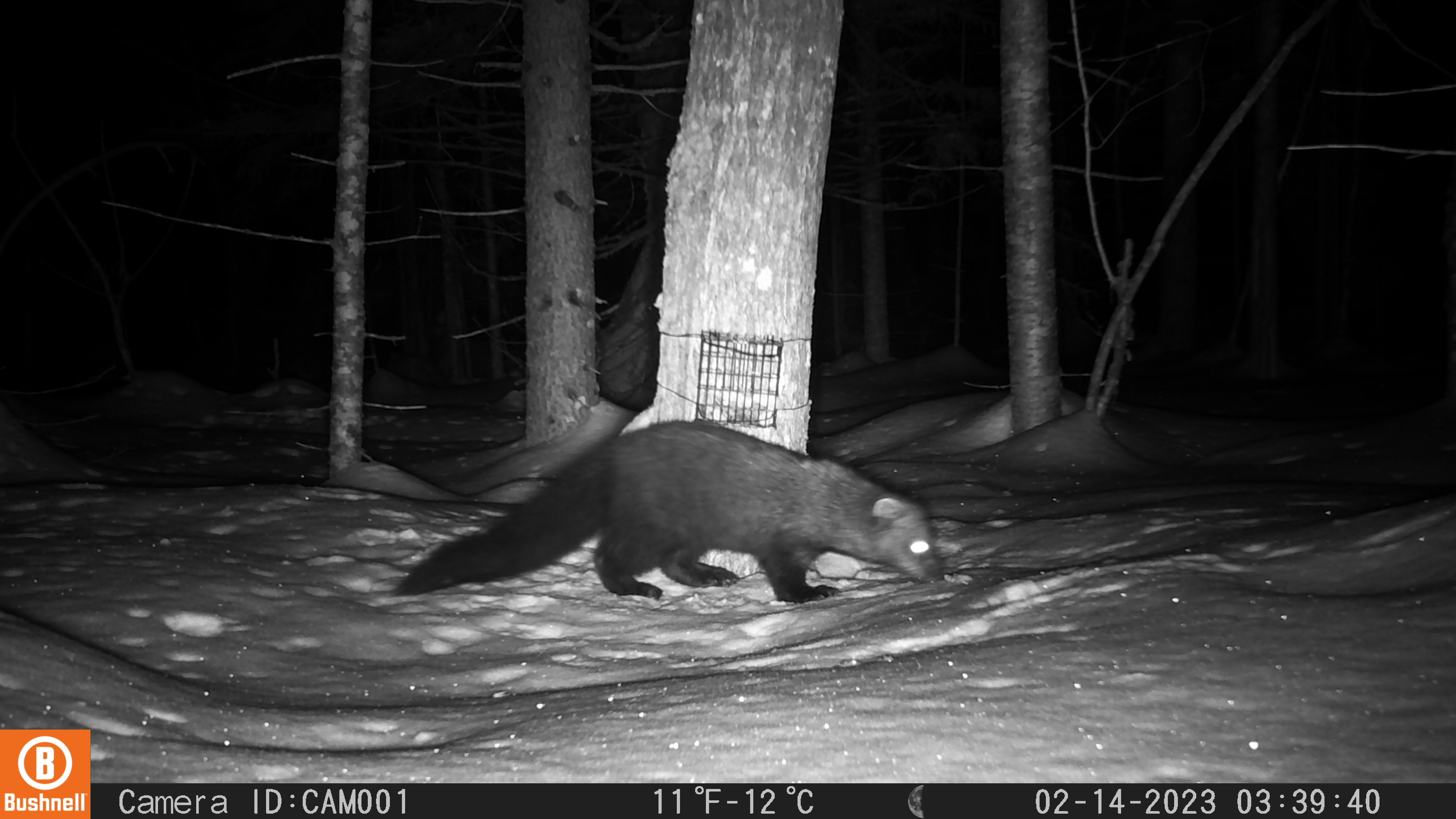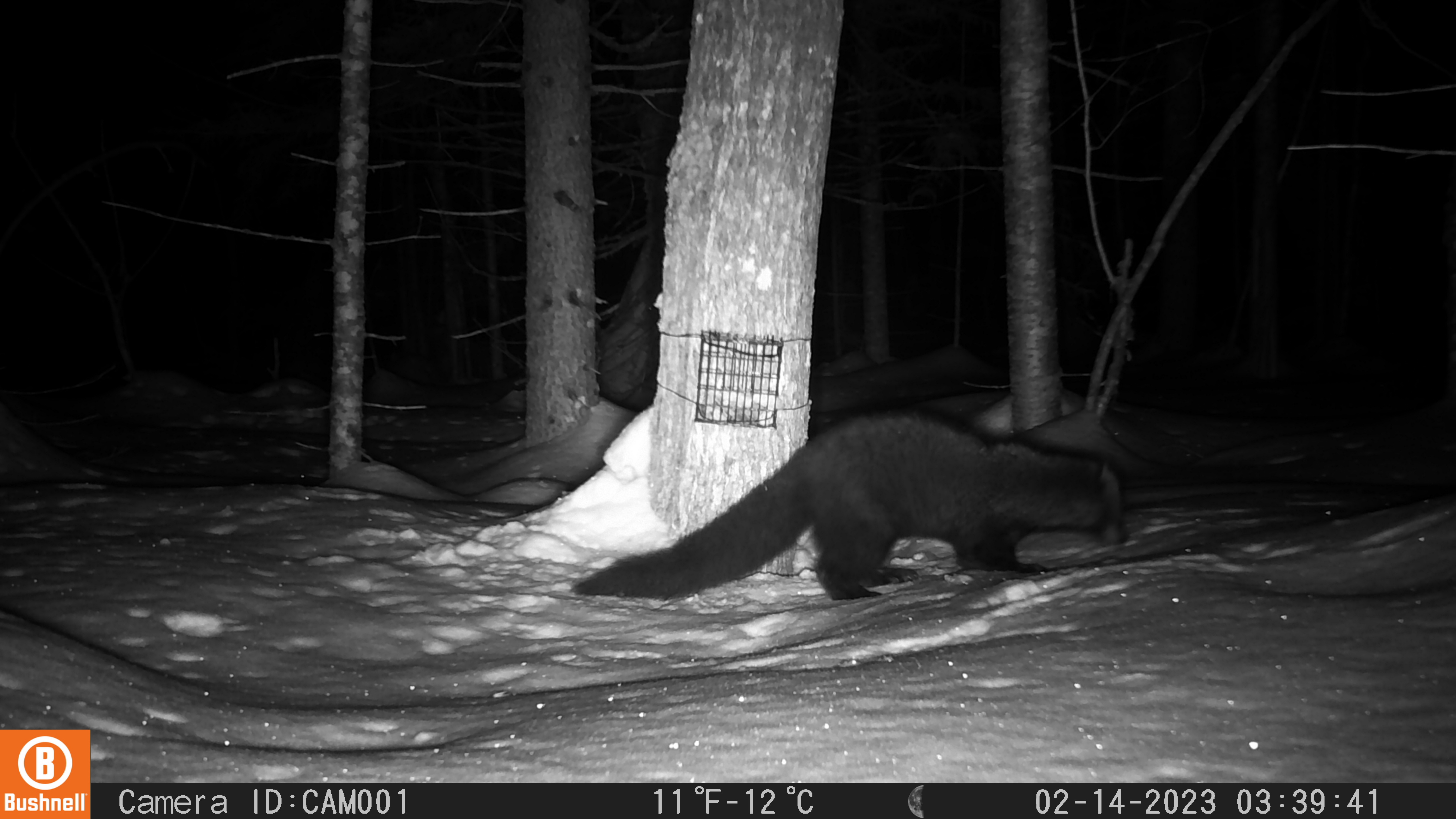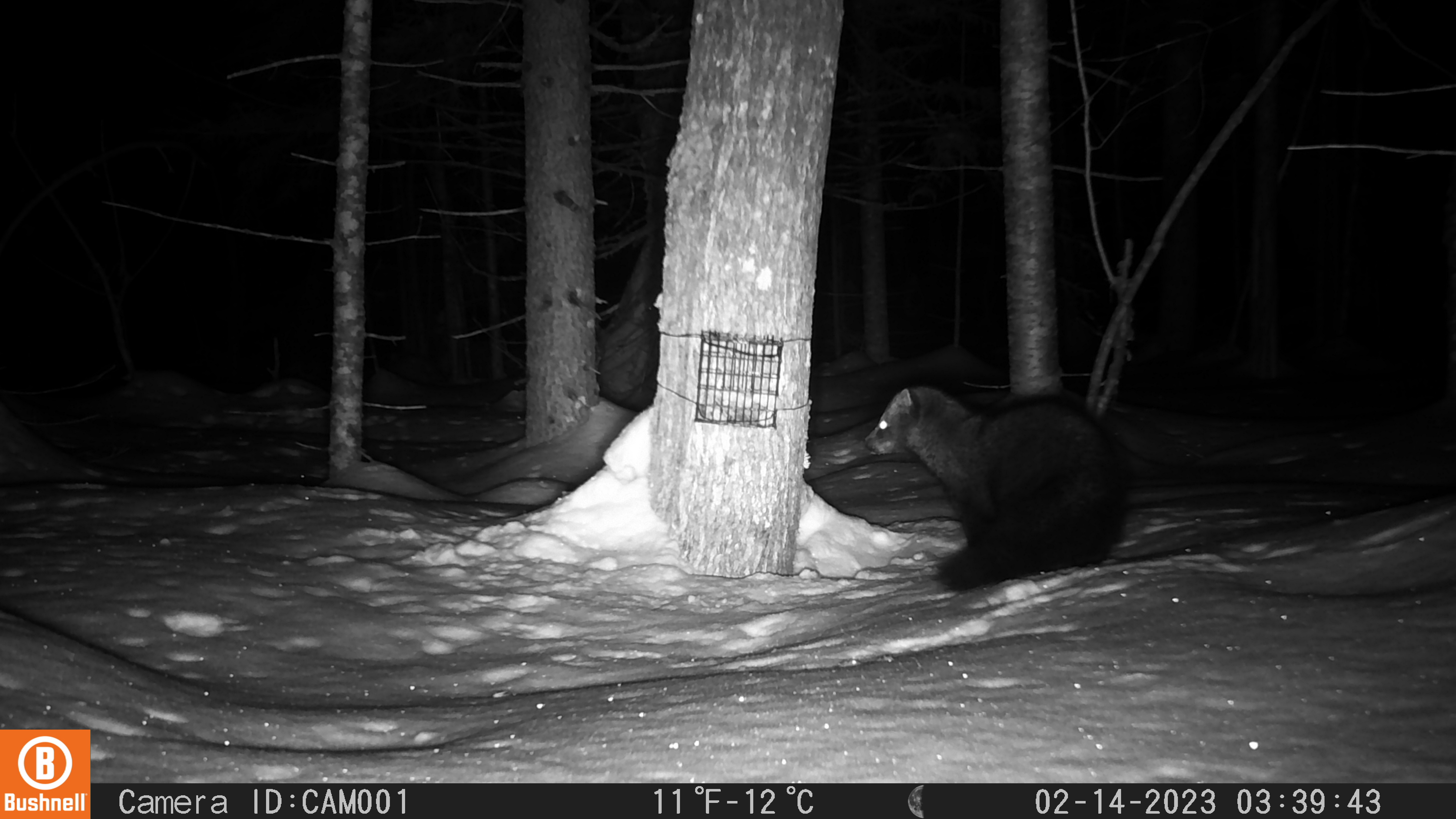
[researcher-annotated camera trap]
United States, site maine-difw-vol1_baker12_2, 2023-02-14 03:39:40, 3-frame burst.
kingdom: Animalia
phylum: Chordata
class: Mammalia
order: Carnivora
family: Mustelidae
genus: Pekania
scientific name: Pekania pennanti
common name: fisher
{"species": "fisher (Pekania pennanti)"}